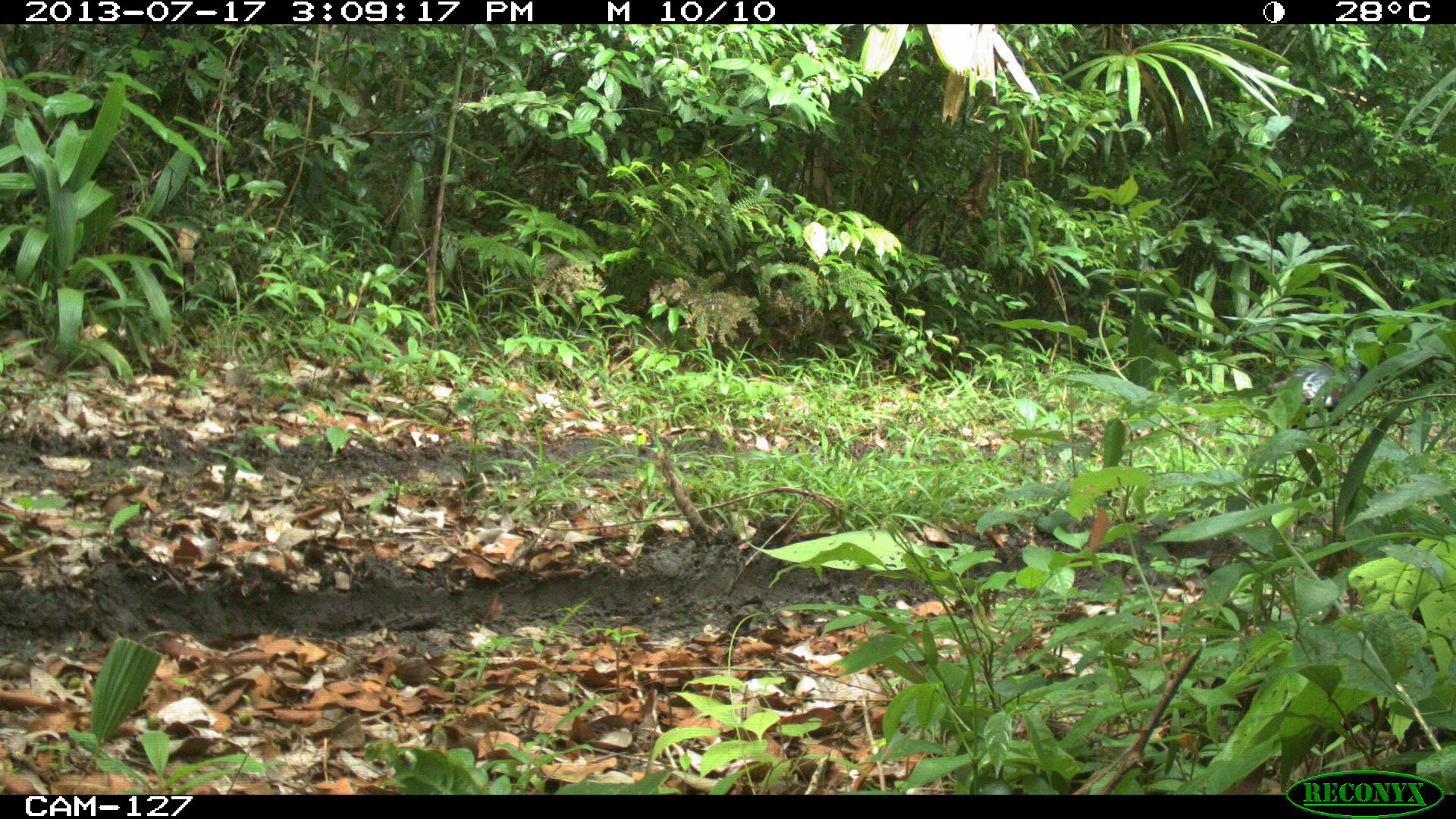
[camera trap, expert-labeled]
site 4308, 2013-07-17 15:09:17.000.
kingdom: Animalia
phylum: Chordata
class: Aves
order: Galliformes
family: Phasianidae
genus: Meleagris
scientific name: Meleagris ocellata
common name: ocellated turkey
Meleagris ocellata (ocellated turkey), count 3.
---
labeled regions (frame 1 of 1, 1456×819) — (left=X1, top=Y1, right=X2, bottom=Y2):
meleagris ocellata: (left=1265, top=358, right=1362, bottom=409)